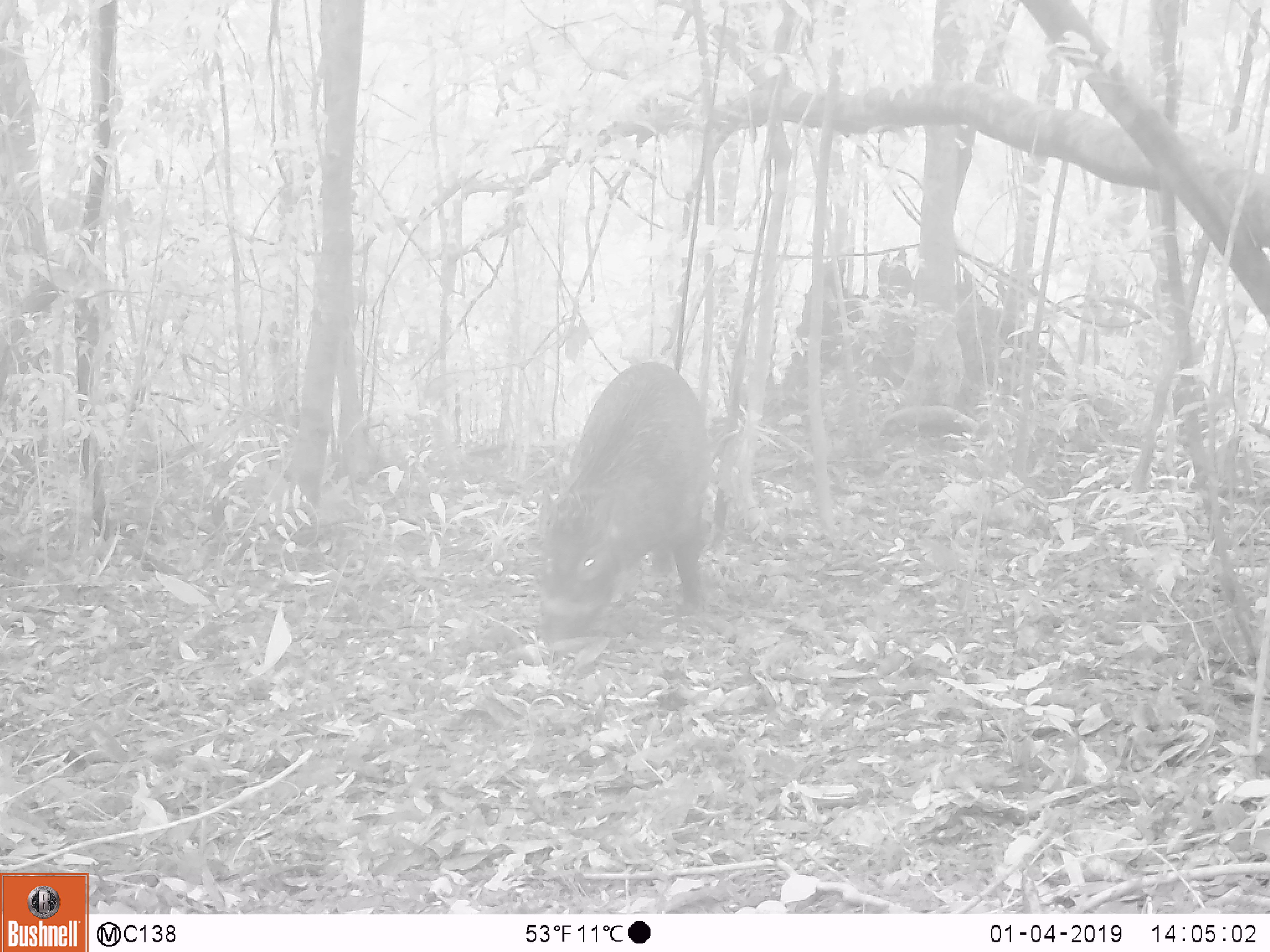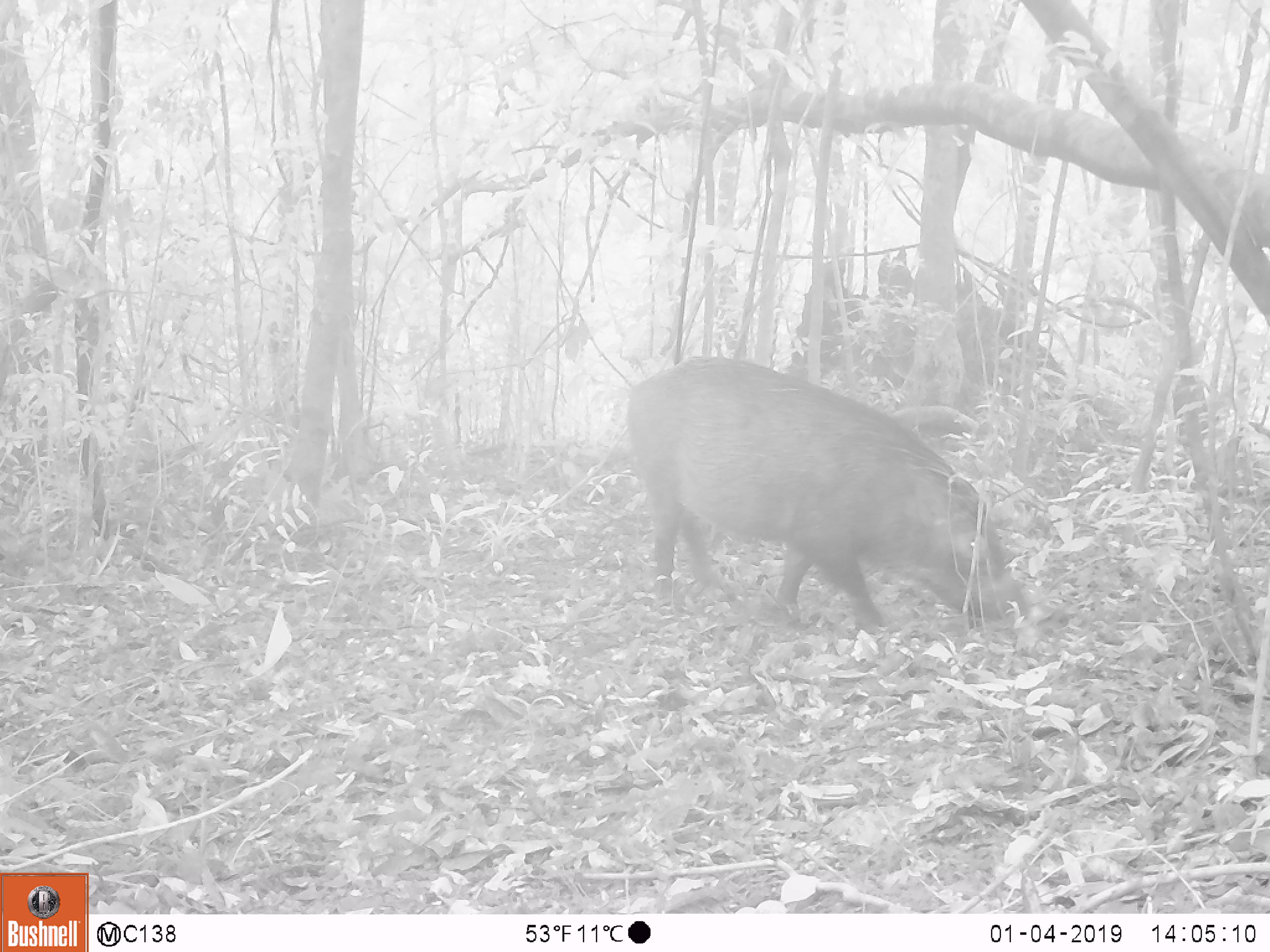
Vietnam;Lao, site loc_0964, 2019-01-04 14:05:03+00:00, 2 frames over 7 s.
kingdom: Animalia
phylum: Chordata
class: Mammalia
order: Artiodactyla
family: Suidae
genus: Sus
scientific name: Sus scrofa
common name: eurasian wild pig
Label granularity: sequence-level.